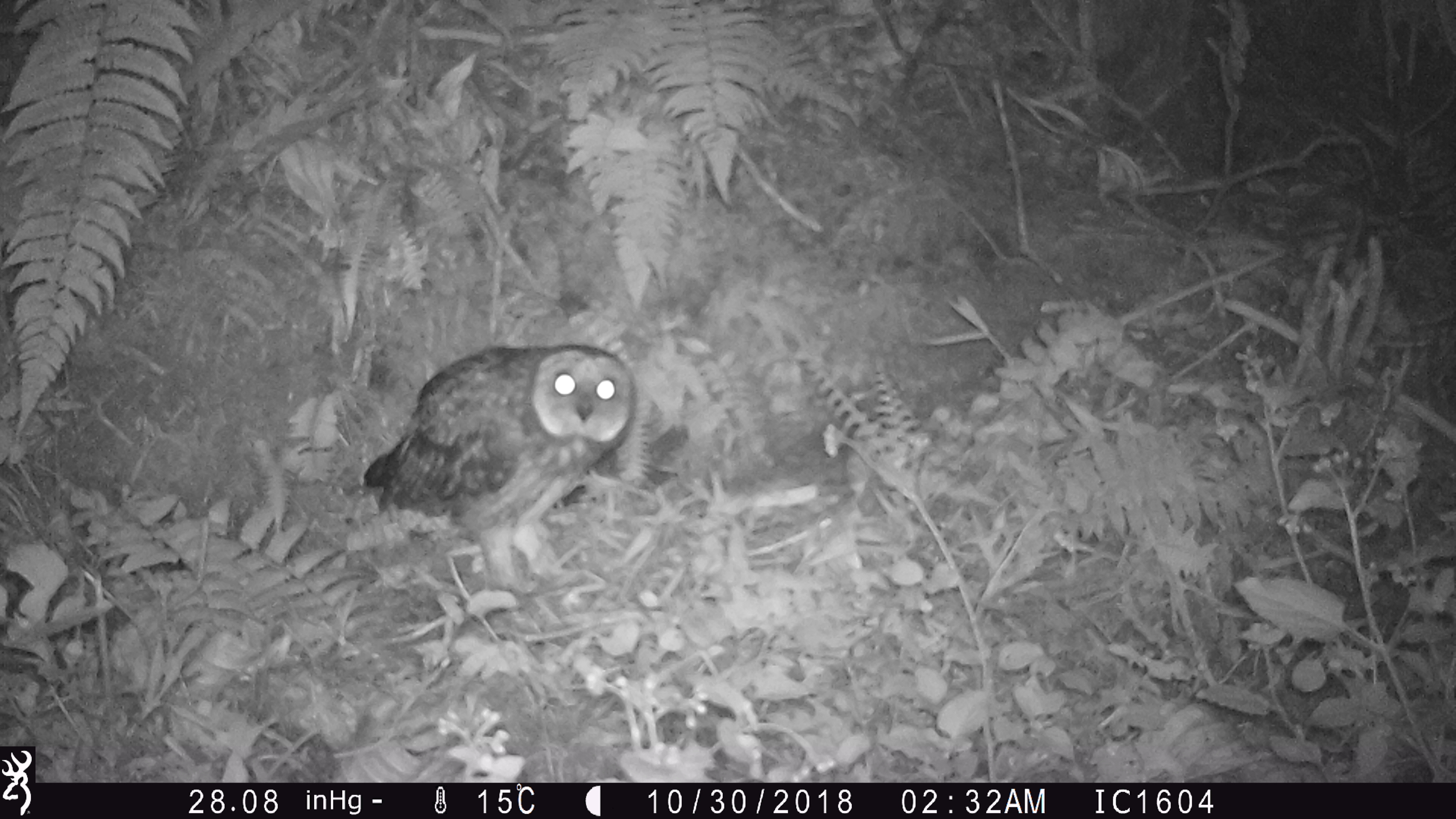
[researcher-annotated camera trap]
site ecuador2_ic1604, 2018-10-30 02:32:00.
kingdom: Animalia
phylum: Chordata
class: Aves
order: Strigiformes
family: Strigidae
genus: Asio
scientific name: Asio flammeus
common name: short-eared owl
Short-eared owl (Asio flammeus).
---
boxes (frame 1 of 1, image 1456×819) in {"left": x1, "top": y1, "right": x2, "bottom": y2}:
short-eared owl: {"left": 355, "top": 340, "right": 643, "bottom": 590}